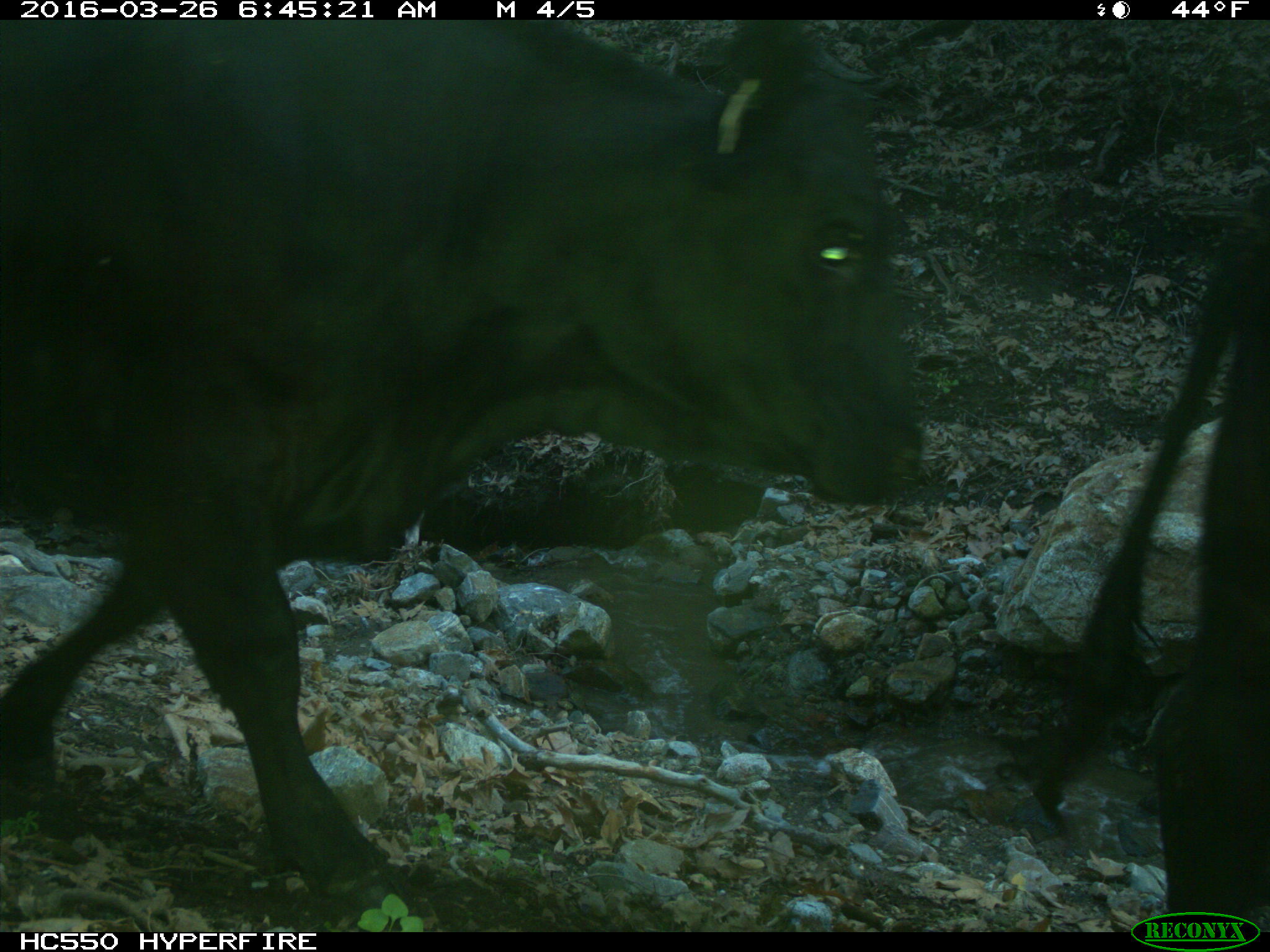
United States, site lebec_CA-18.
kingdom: Animalia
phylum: Chordata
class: Mammalia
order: Artiodactyla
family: Bovidae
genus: Bos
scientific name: Bos taurus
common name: domestic cow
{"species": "Bos taurus (domestic cow)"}